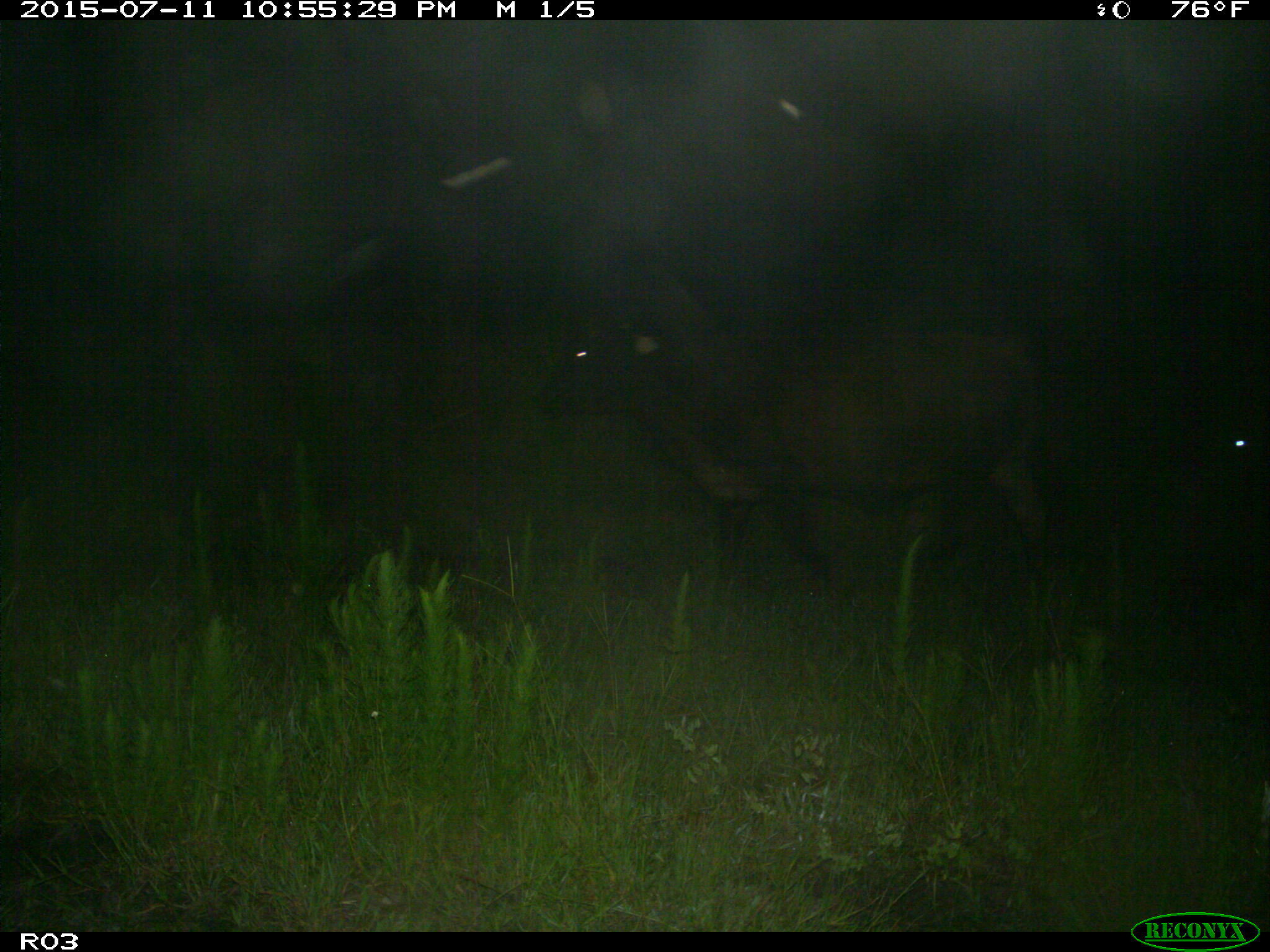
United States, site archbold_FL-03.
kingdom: Animalia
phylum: Chordata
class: Mammalia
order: Artiodactyla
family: Bovidae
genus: Bos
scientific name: Bos taurus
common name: domestic cow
Bos taurus (domestic cow).